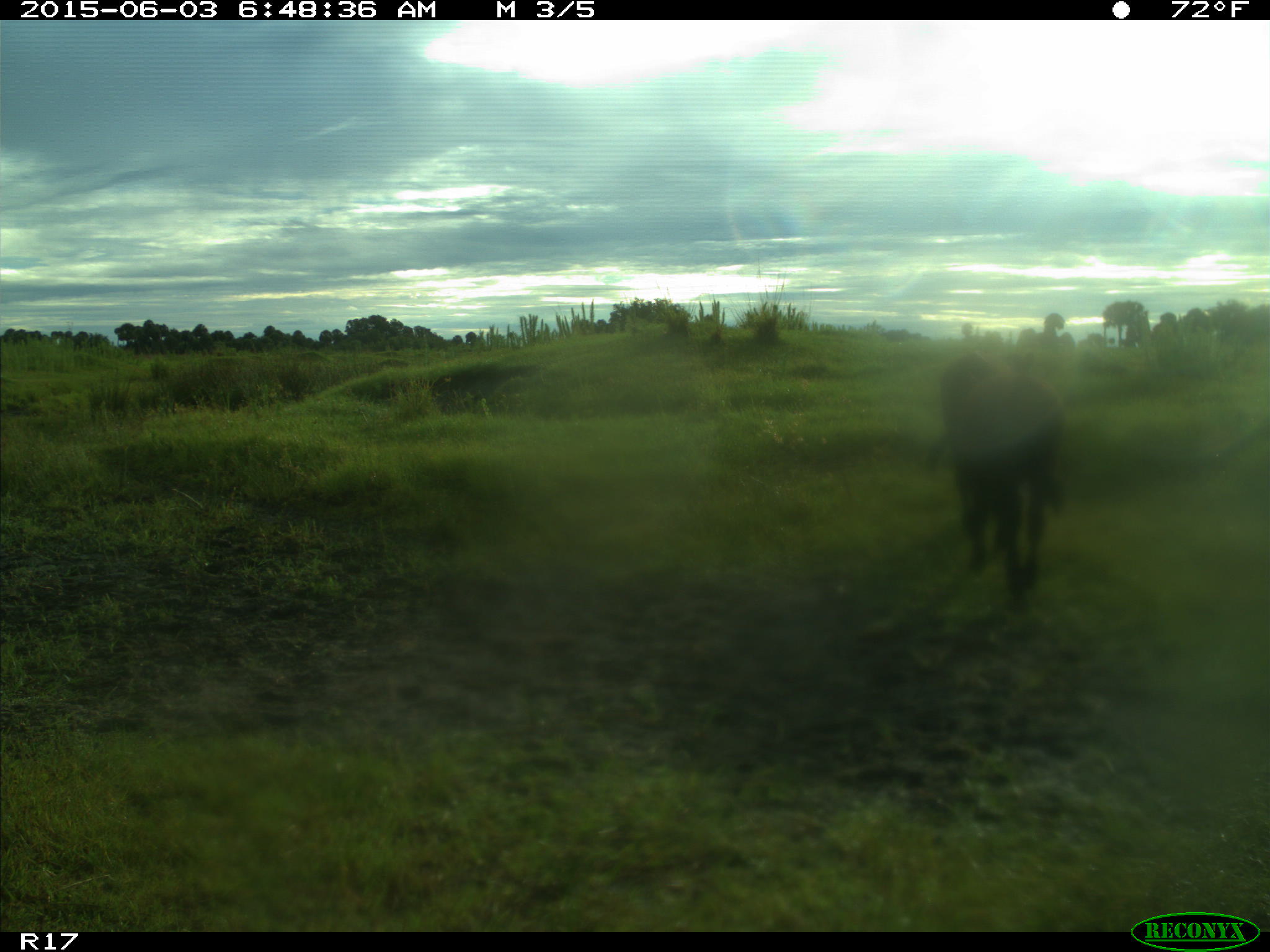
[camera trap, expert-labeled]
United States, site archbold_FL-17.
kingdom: Animalia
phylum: Chordata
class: Mammalia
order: Artiodactyla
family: Bovidae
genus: Bos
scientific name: Bos taurus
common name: domestic cow